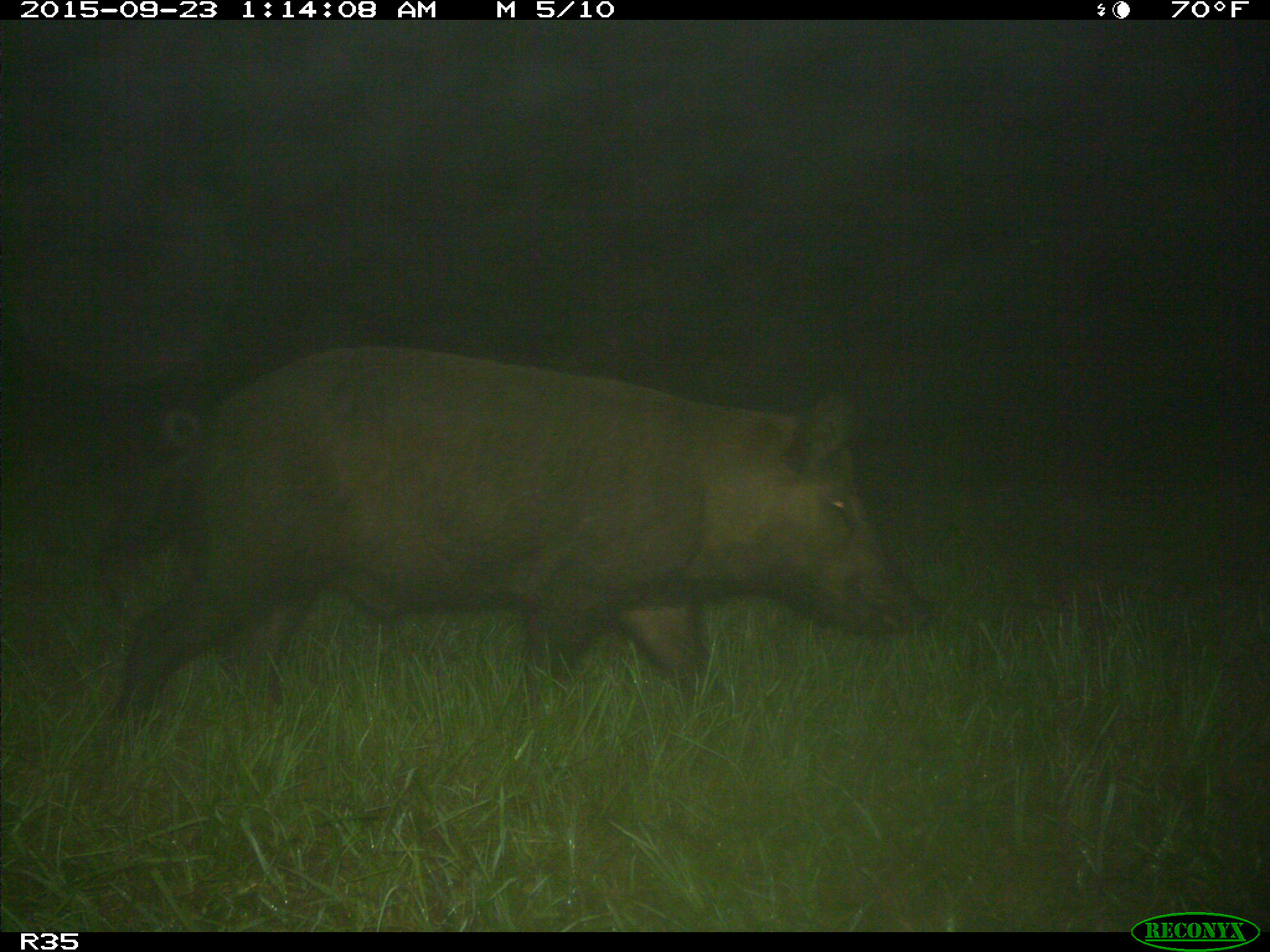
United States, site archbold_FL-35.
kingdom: Animalia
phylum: Chordata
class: Mammalia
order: Artiodactyla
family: Suidae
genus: Sus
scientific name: Sus scrofa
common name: wild boar